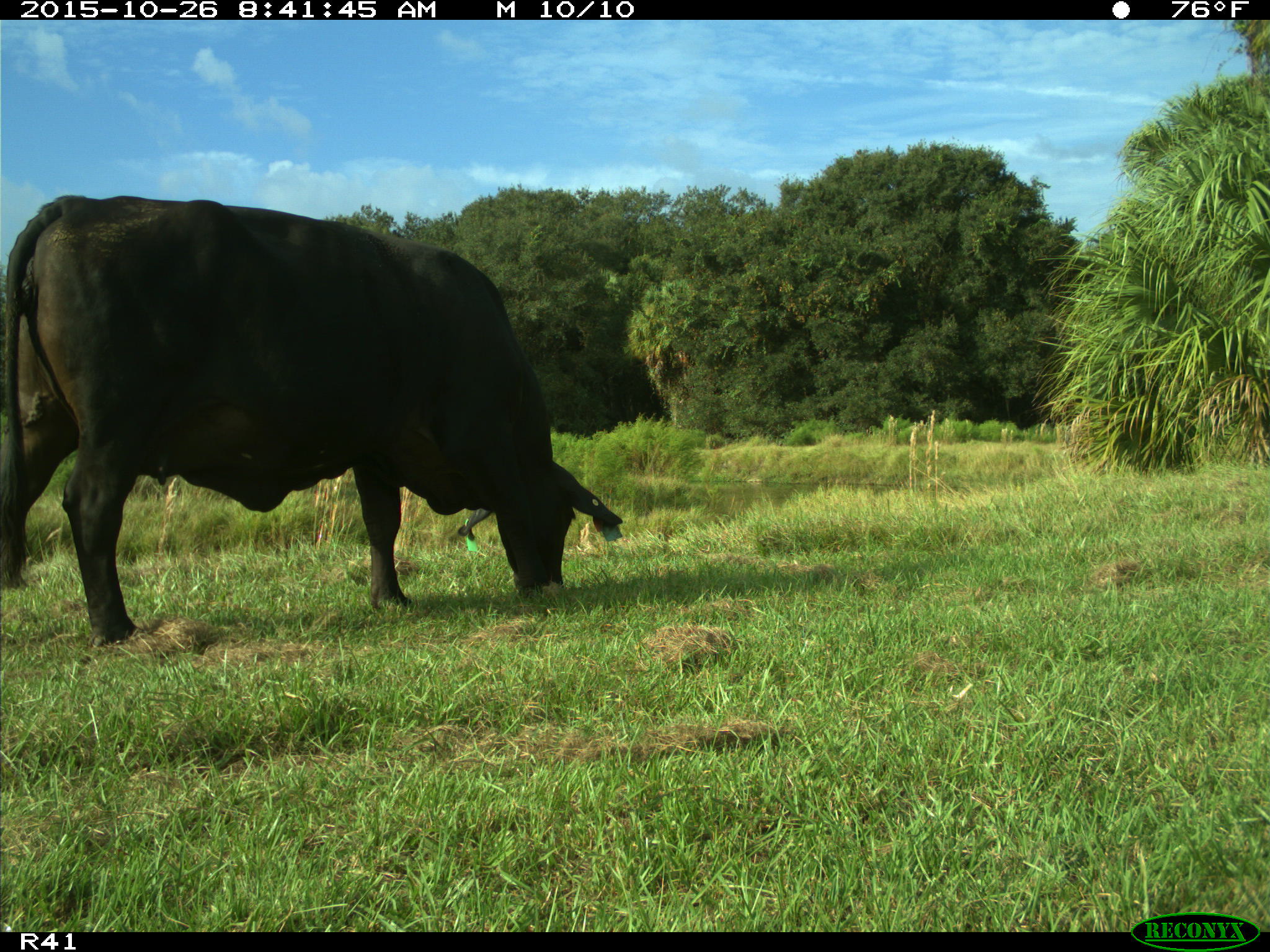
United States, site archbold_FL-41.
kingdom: Animalia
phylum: Chordata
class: Mammalia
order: Artiodactyla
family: Bovidae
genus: Bos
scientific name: Bos taurus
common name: domestic cow